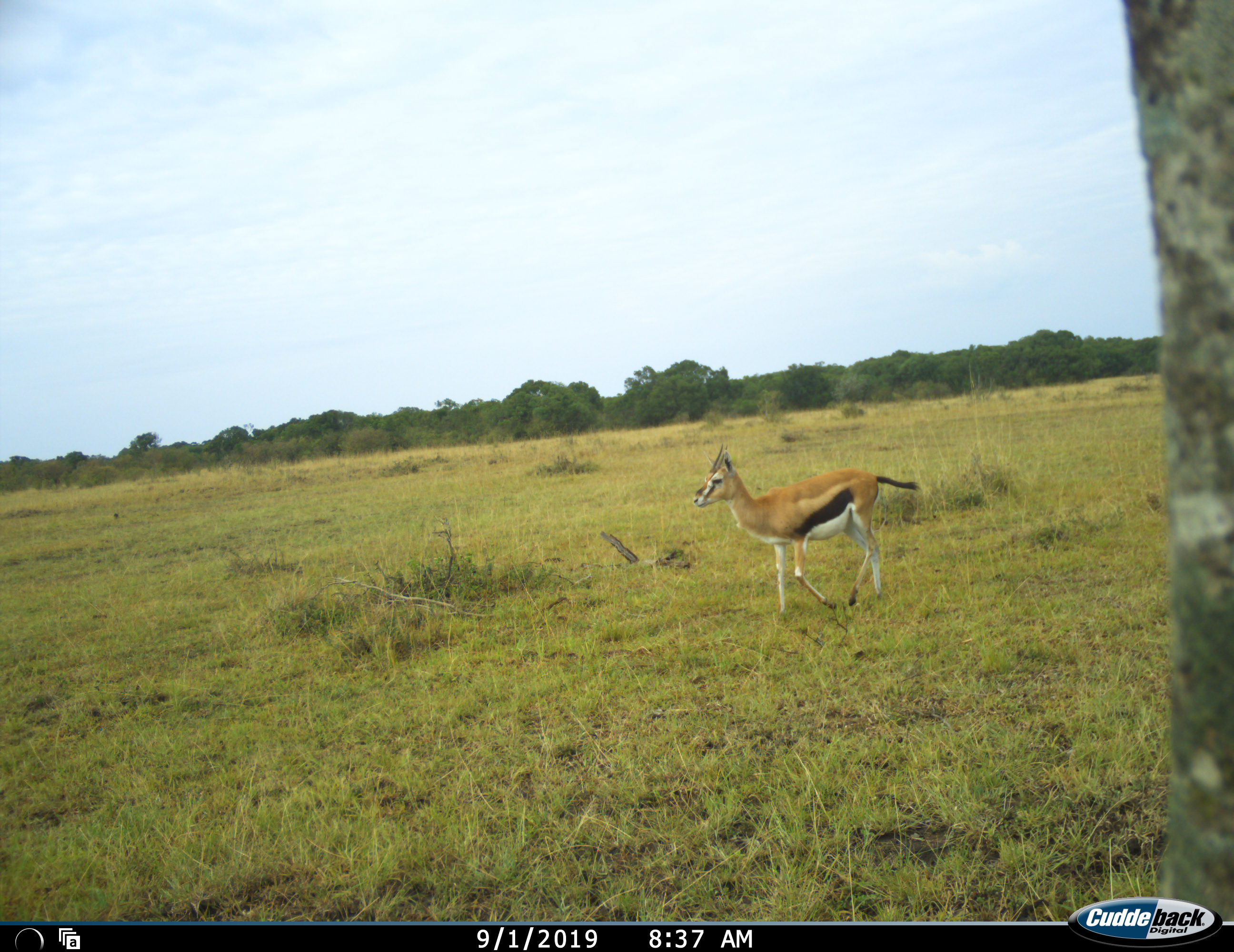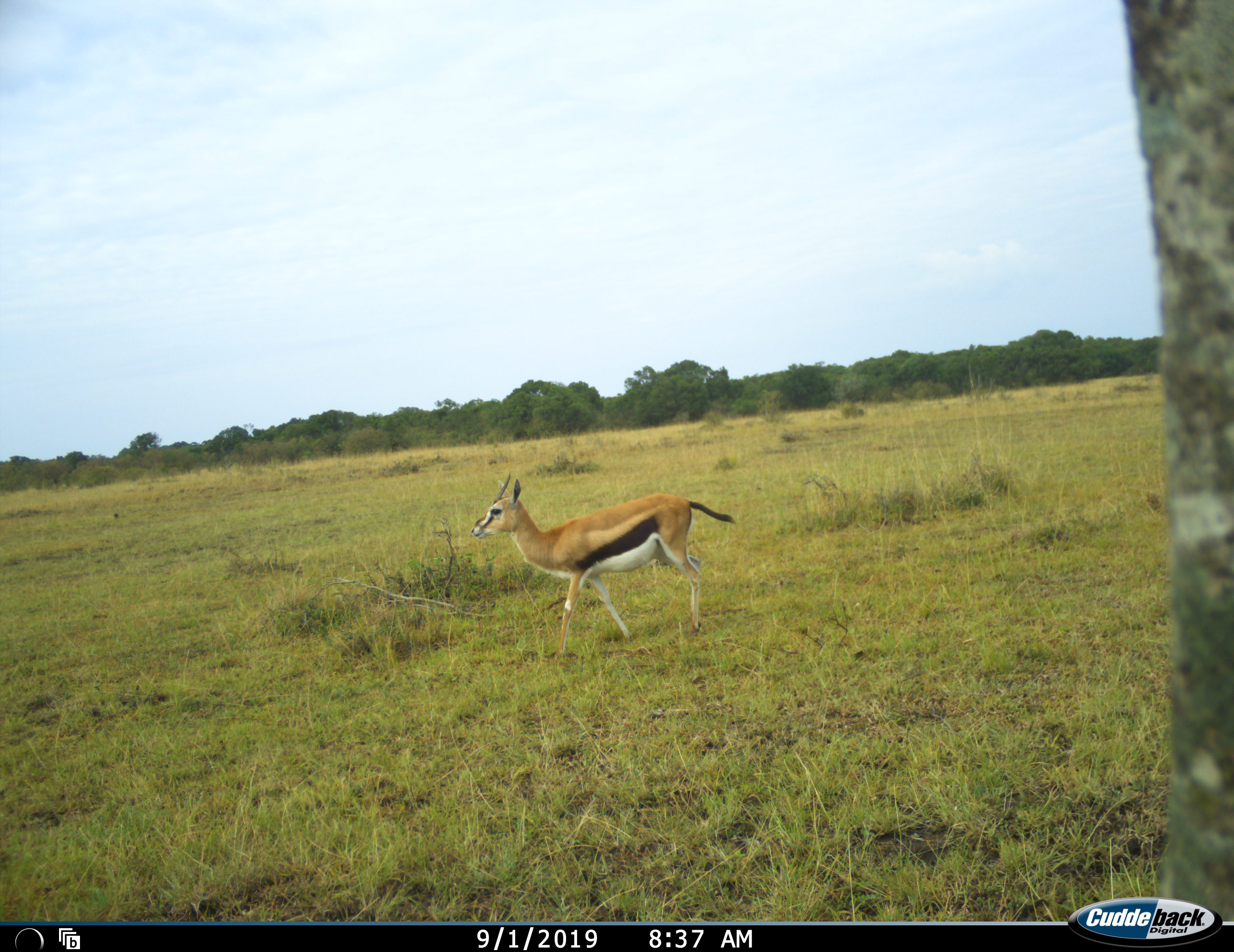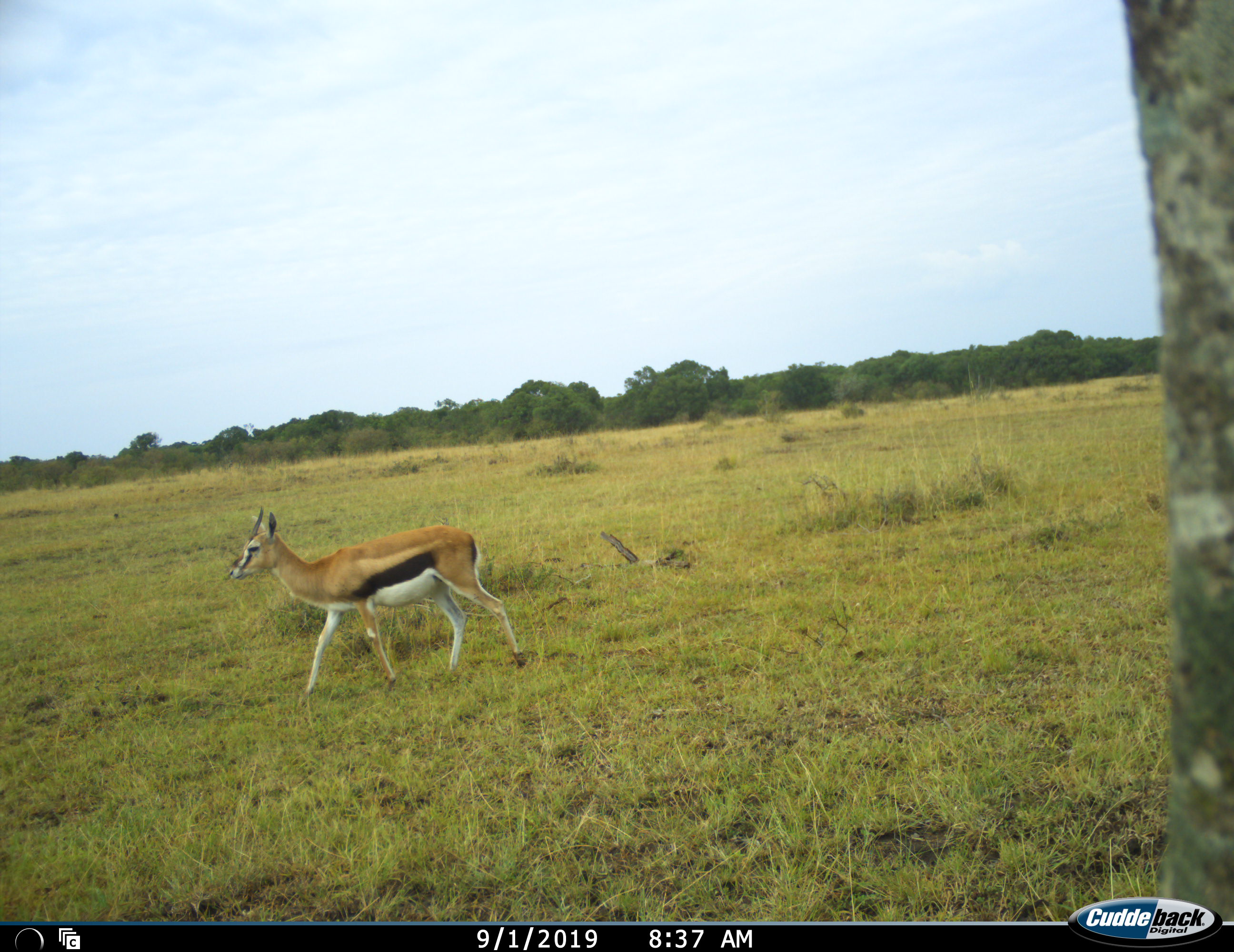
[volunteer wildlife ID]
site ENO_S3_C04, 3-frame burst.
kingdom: Animalia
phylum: Chordata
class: Mammalia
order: Artiodactyla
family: Bovidae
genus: Eudorcas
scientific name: Eudorcas thomsonii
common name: thomson's gazelle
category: gazellethomsons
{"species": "gazellethomsons (thomson's gazelle) (Eudorcas thomsonii)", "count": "1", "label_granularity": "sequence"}